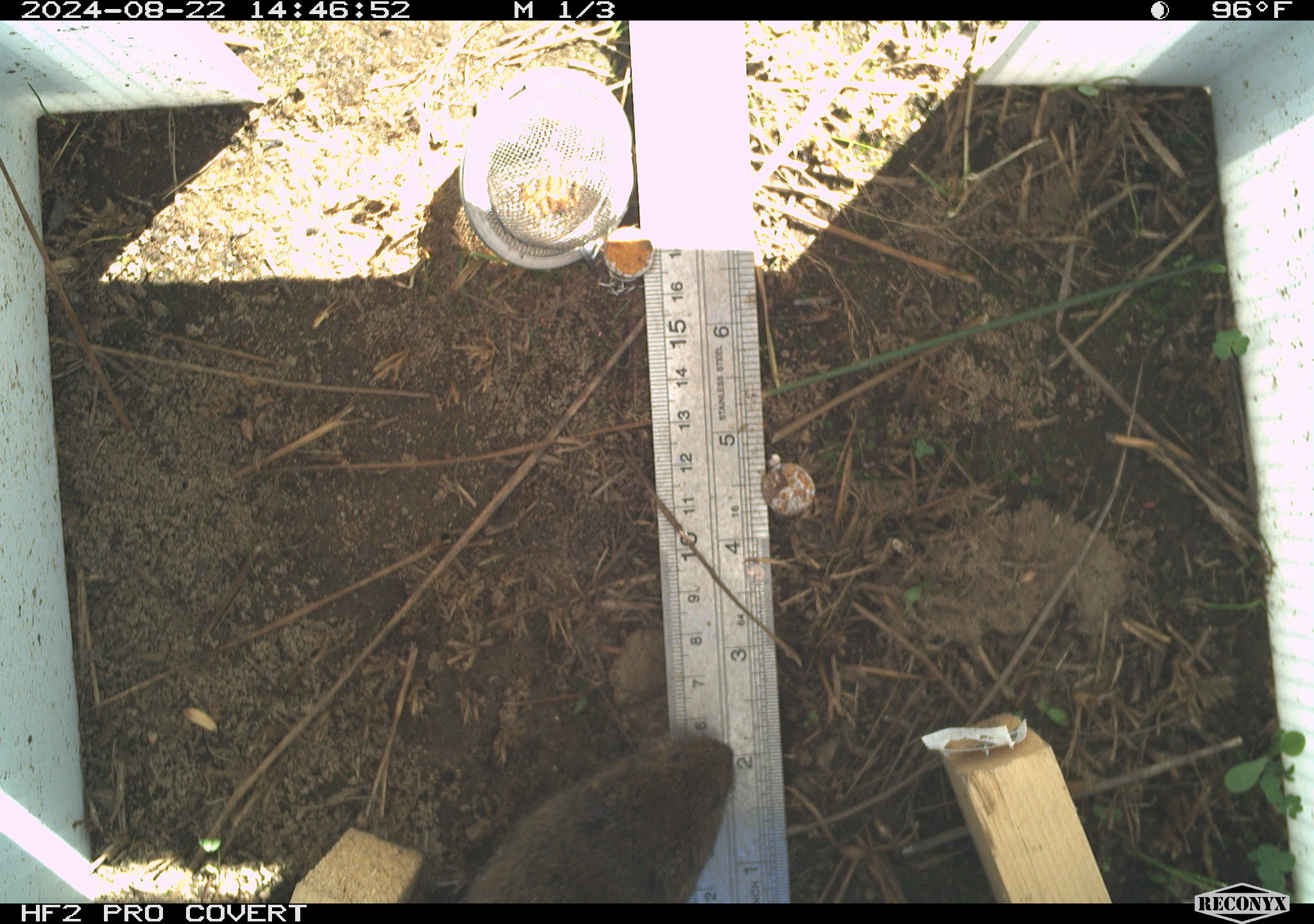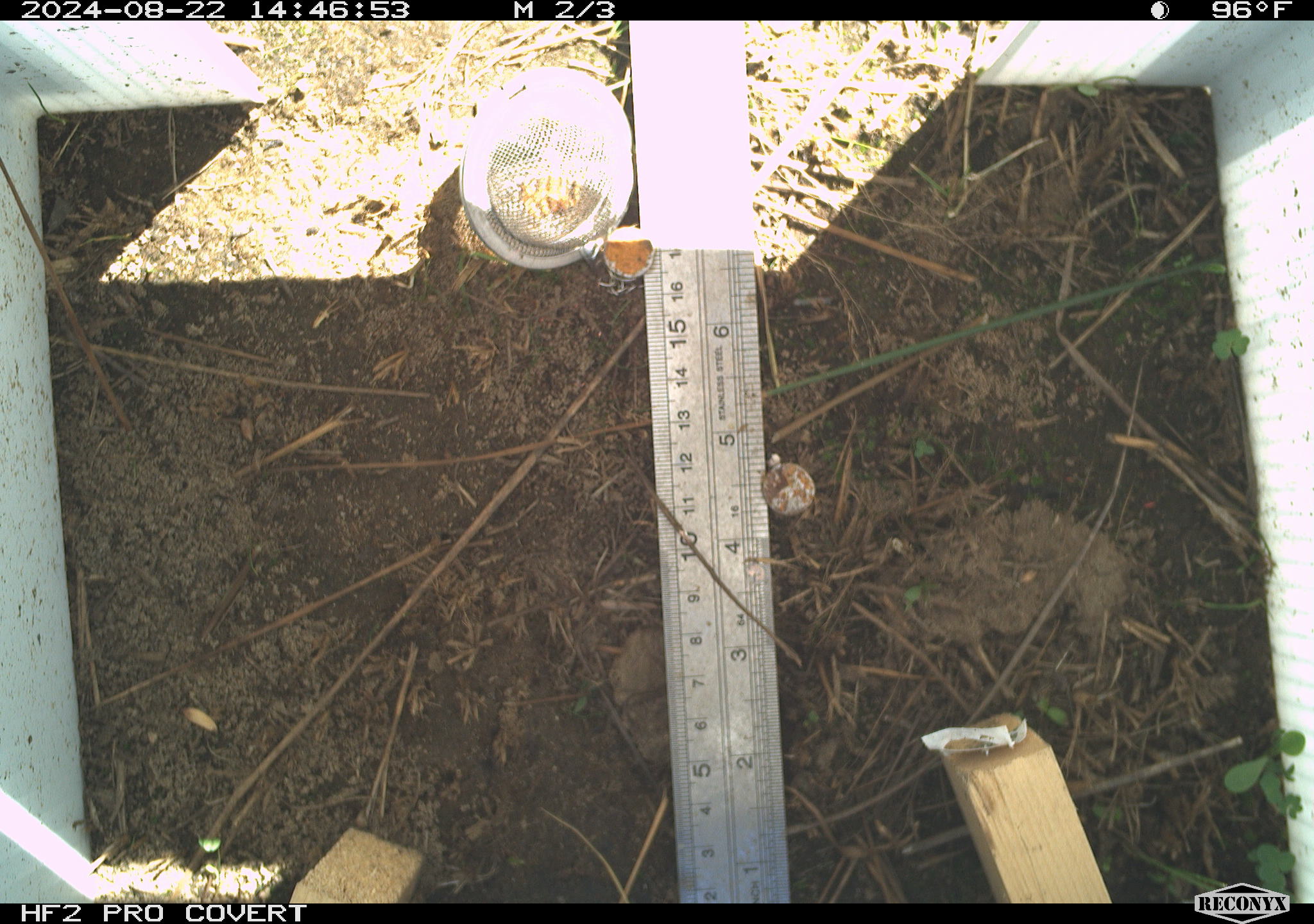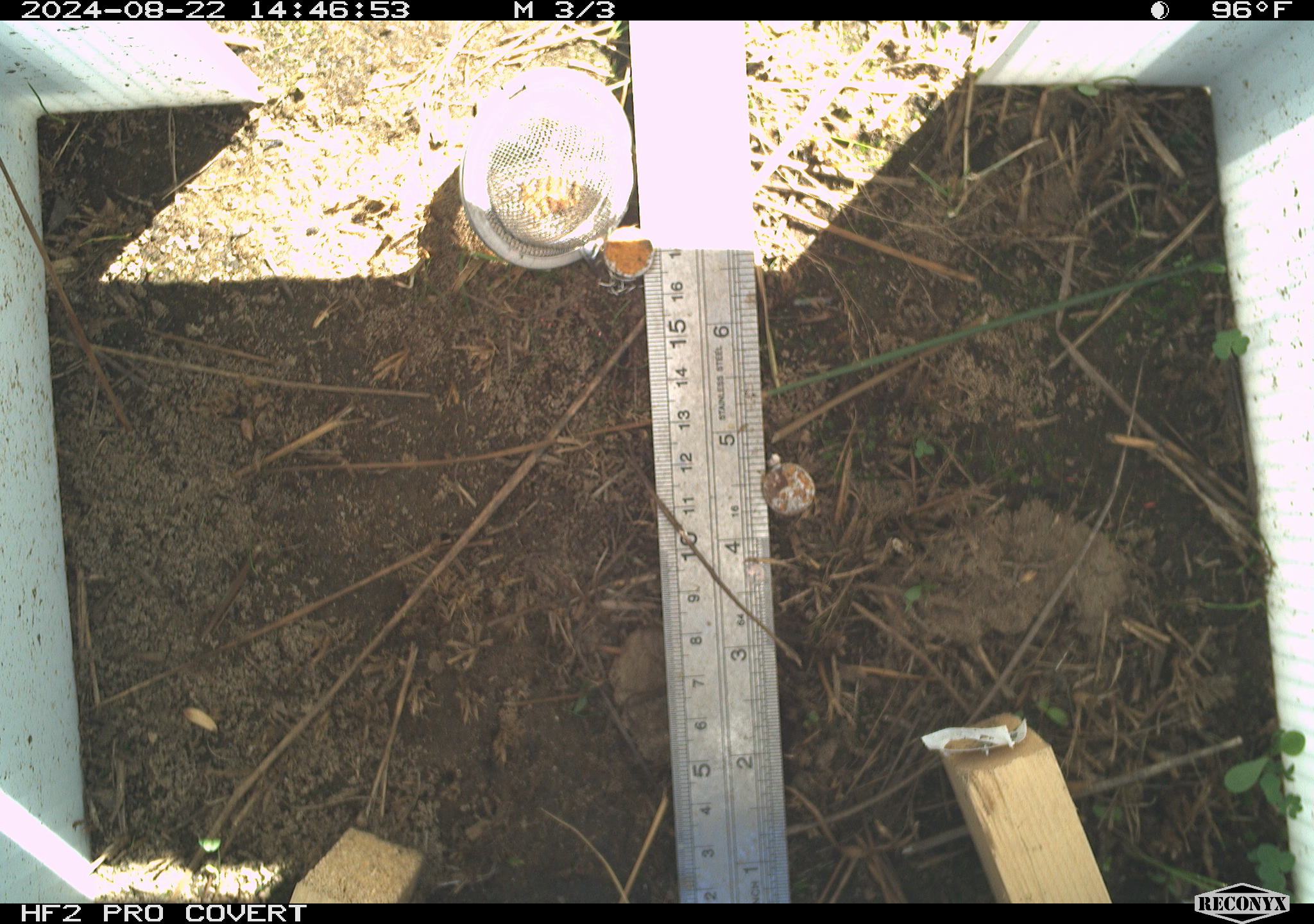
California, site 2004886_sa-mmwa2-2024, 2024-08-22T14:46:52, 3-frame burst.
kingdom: Animalia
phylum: Chordata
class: Mammalia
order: Rodentia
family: Cricetidae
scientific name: Arvicolinae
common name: voles, lemmings, and muskrats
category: arvicolinae subfamily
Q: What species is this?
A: Arvicolinae subfamily (voles, lemmings, and muskrats) (Arvicolinae).